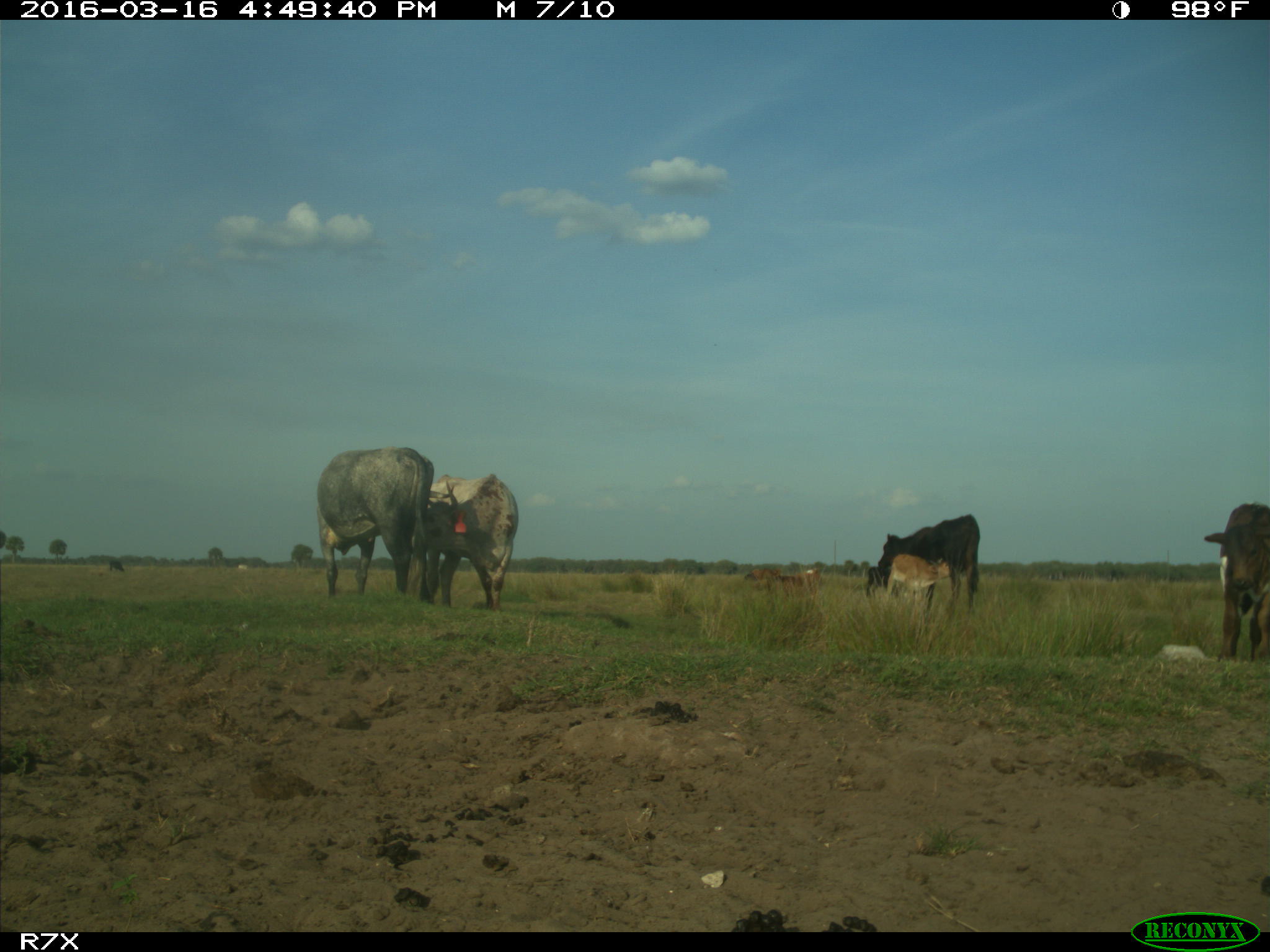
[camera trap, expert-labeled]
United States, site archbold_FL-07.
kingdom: Animalia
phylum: Chordata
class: Mammalia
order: Artiodactyla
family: Bovidae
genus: Bos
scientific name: Bos taurus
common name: domestic cow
Bos taurus (domestic cow).